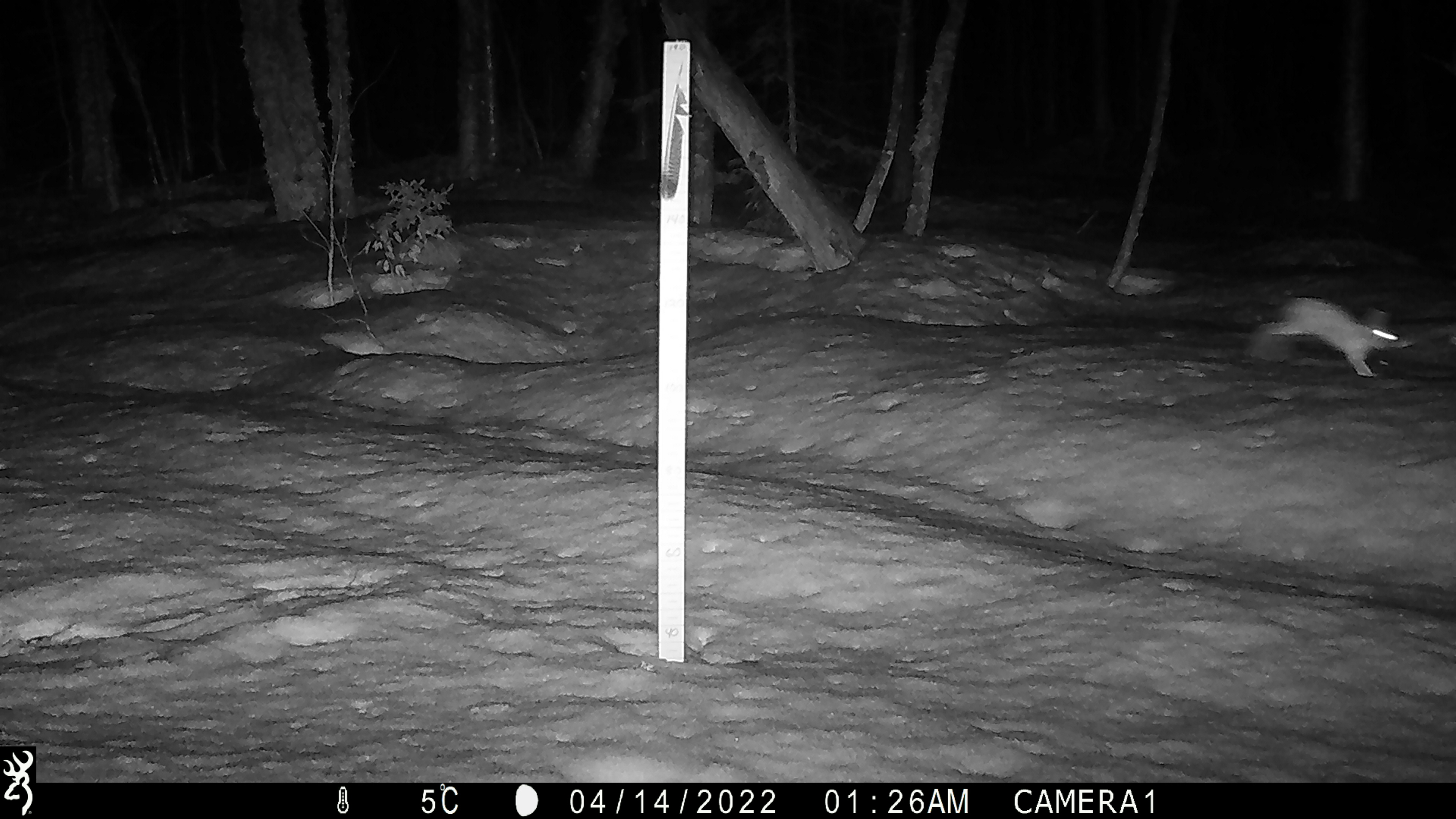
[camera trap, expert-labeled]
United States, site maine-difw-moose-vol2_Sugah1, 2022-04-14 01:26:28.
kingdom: Animalia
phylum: Chordata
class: Mammalia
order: Lagomorpha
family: Leporidae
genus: Lepus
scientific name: Lepus americanus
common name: snowshoe hare